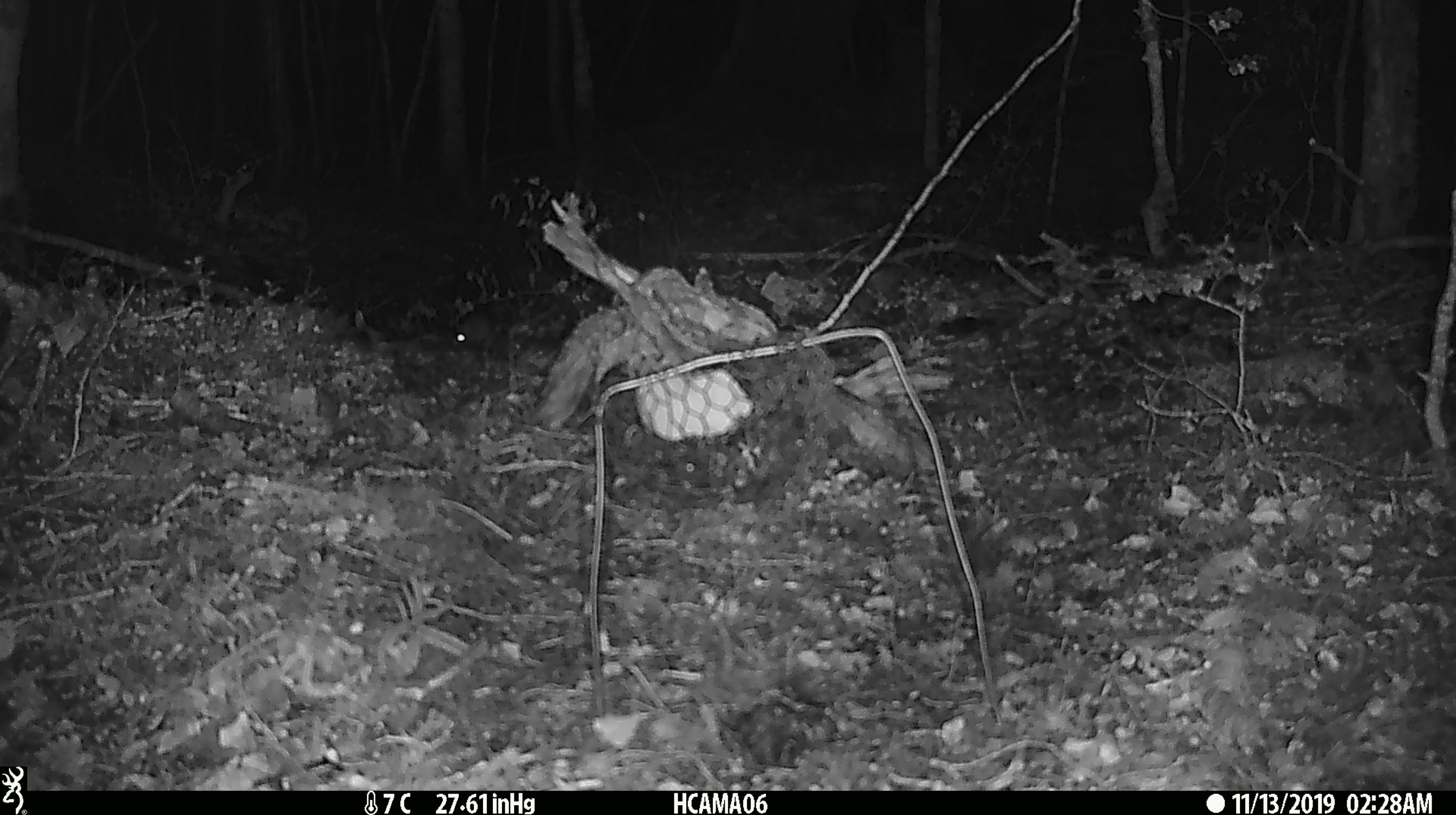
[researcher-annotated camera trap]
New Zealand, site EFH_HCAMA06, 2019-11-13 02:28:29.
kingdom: Animalia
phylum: Chordata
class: Mammalia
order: Rodentia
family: Muridae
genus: Mus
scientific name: Mus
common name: mouse